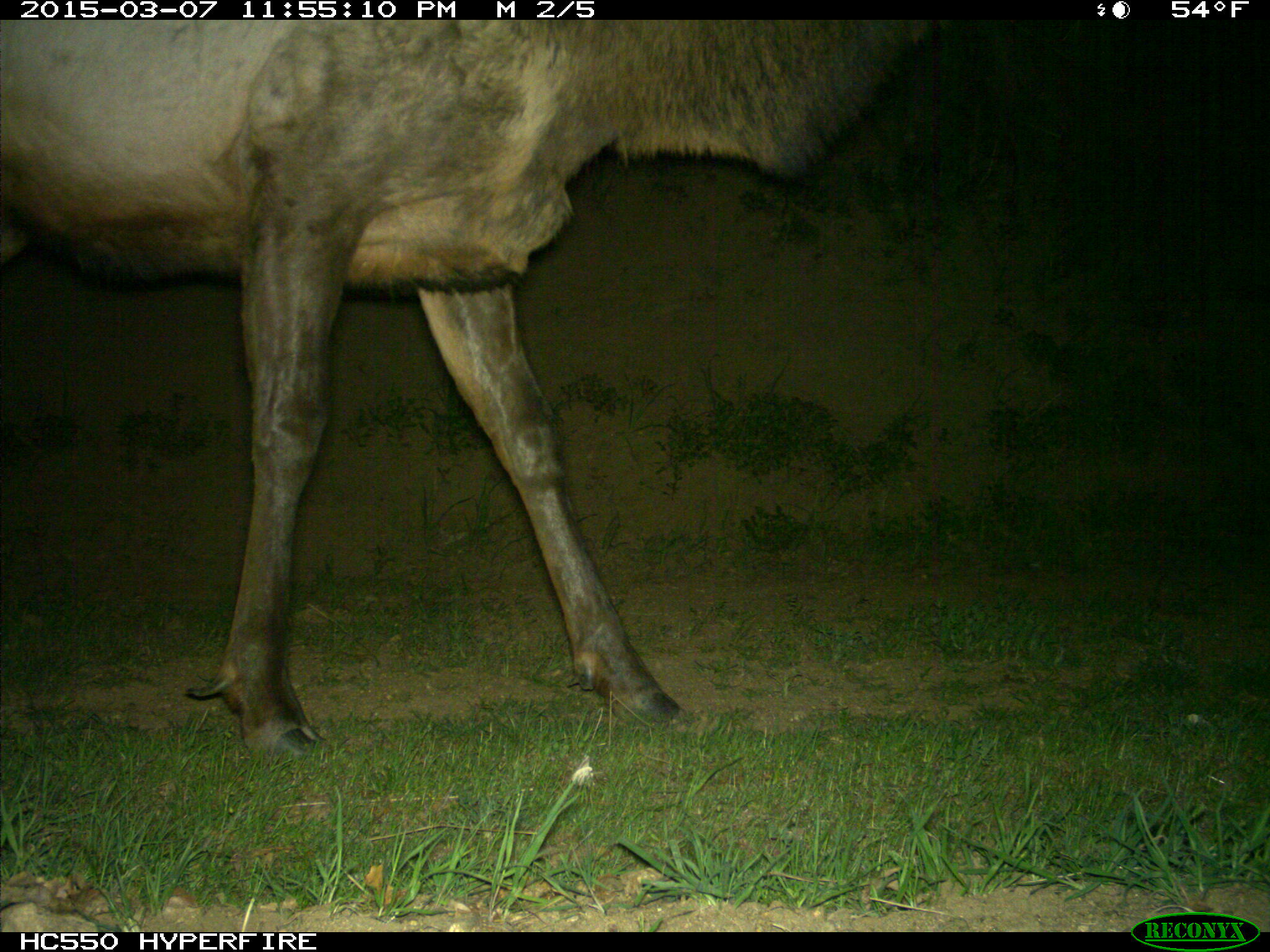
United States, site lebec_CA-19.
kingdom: Animalia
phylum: Chordata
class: Mammalia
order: Artiodactyla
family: Cervidae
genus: Cervus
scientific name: Cervus canadensis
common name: elk